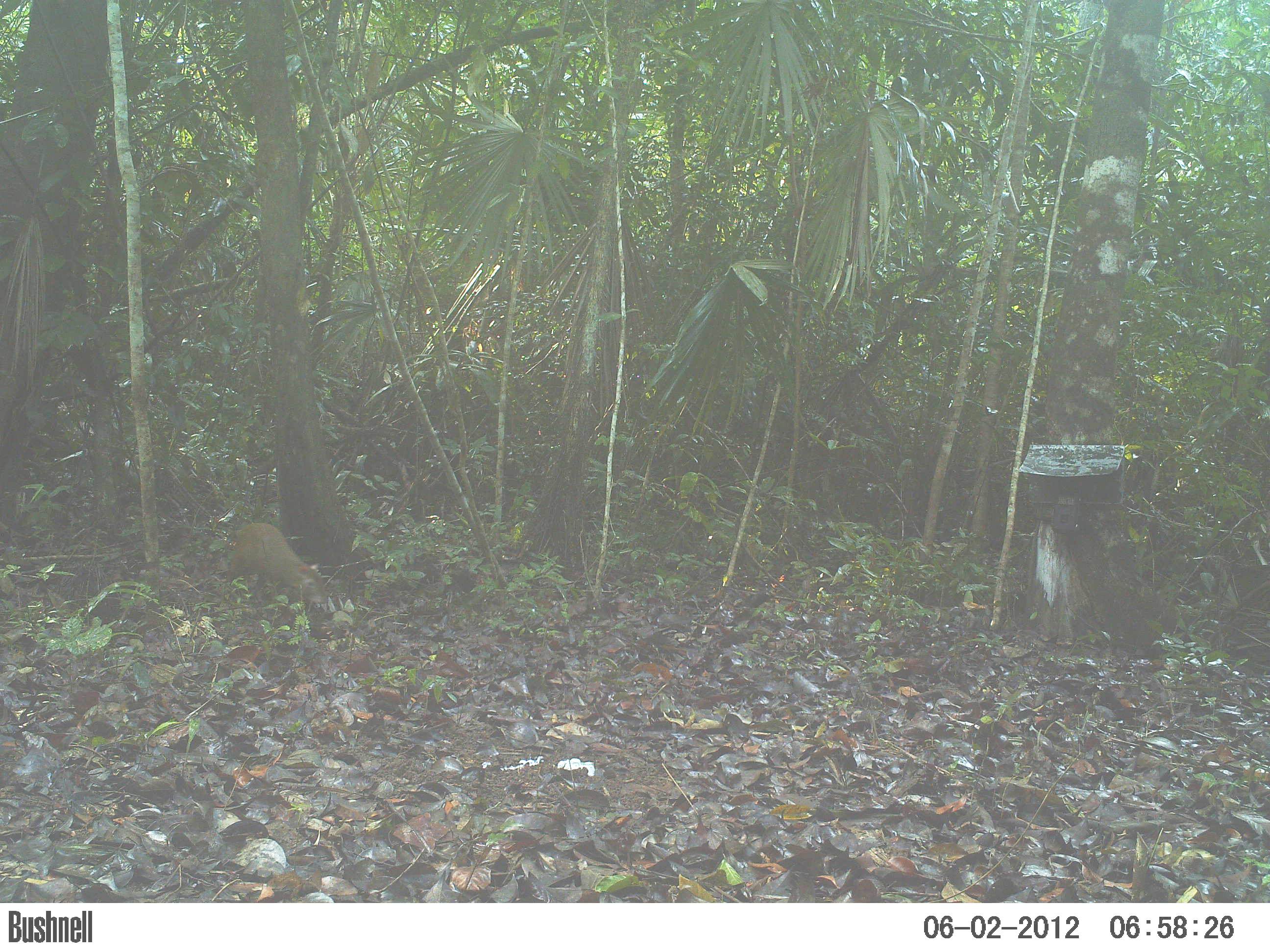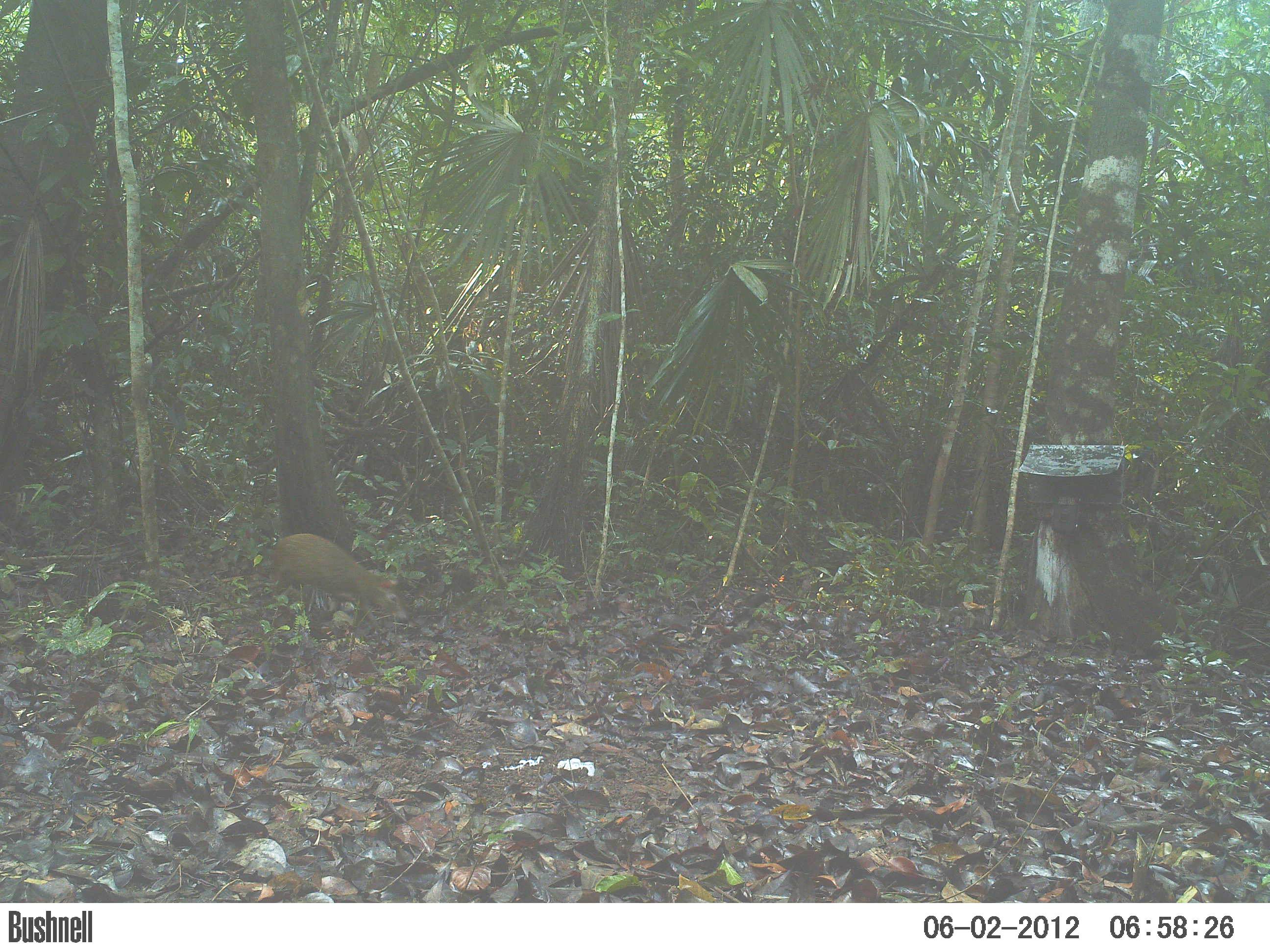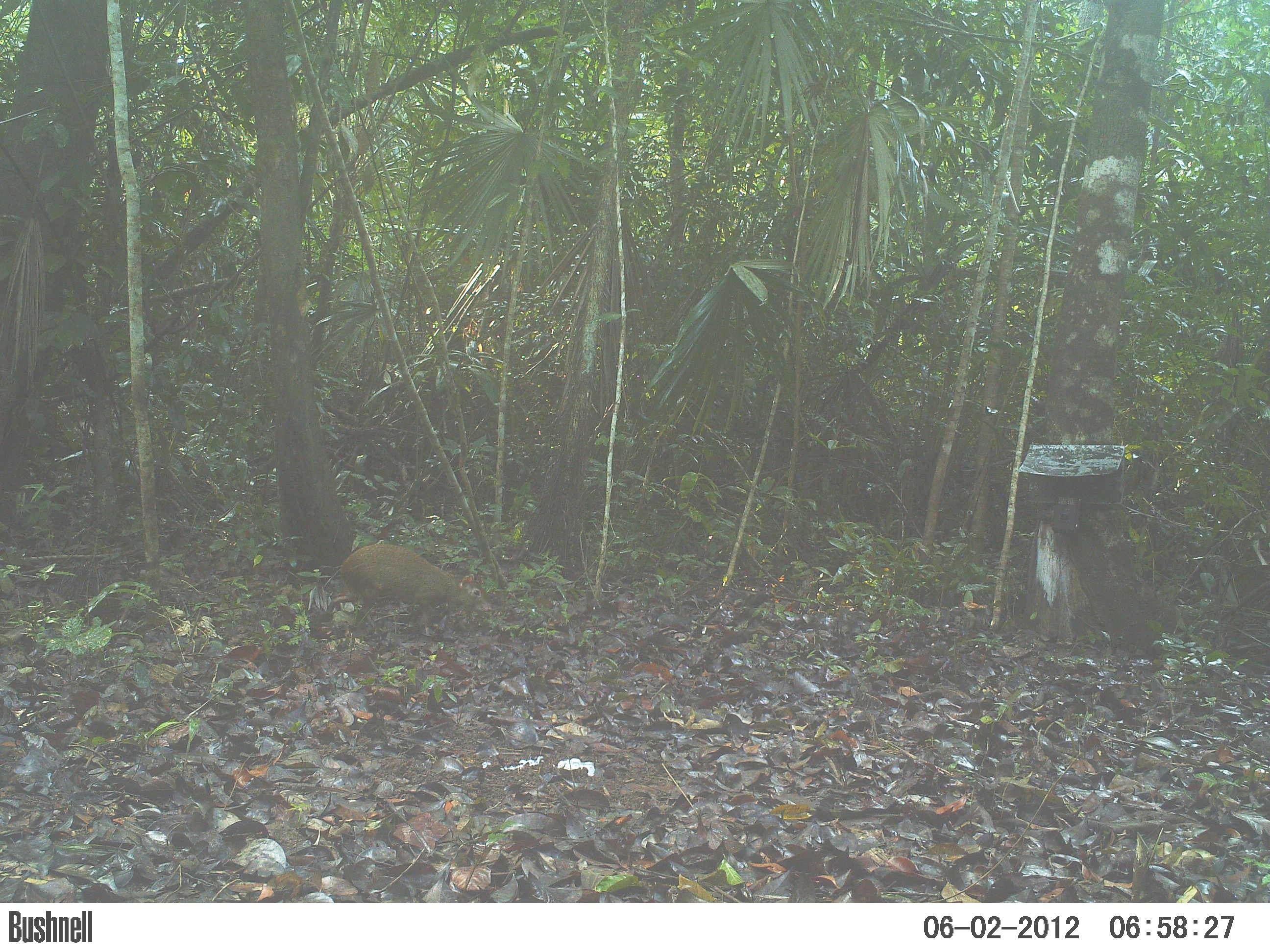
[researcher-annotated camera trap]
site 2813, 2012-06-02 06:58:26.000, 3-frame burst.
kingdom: Animalia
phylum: Chordata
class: Mammalia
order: Rodentia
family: Dasyproctidae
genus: Dasyprocta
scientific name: Dasyprocta punctata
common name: central american agouti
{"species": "Dasyprocta punctata (central american agouti)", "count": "1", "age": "adult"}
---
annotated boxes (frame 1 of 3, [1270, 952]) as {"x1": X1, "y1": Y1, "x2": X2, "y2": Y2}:
dasyprocta punctata: {"x1": 225, "y1": 523, "x2": 327, "y2": 605}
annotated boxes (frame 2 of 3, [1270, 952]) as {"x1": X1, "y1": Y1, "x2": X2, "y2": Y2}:
dasyprocta punctata: {"x1": 273, "y1": 533, "x2": 410, "y2": 637}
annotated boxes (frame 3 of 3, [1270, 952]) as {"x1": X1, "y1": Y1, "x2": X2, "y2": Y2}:
dasyprocta punctata: {"x1": 325, "y1": 542, "x2": 491, "y2": 637}